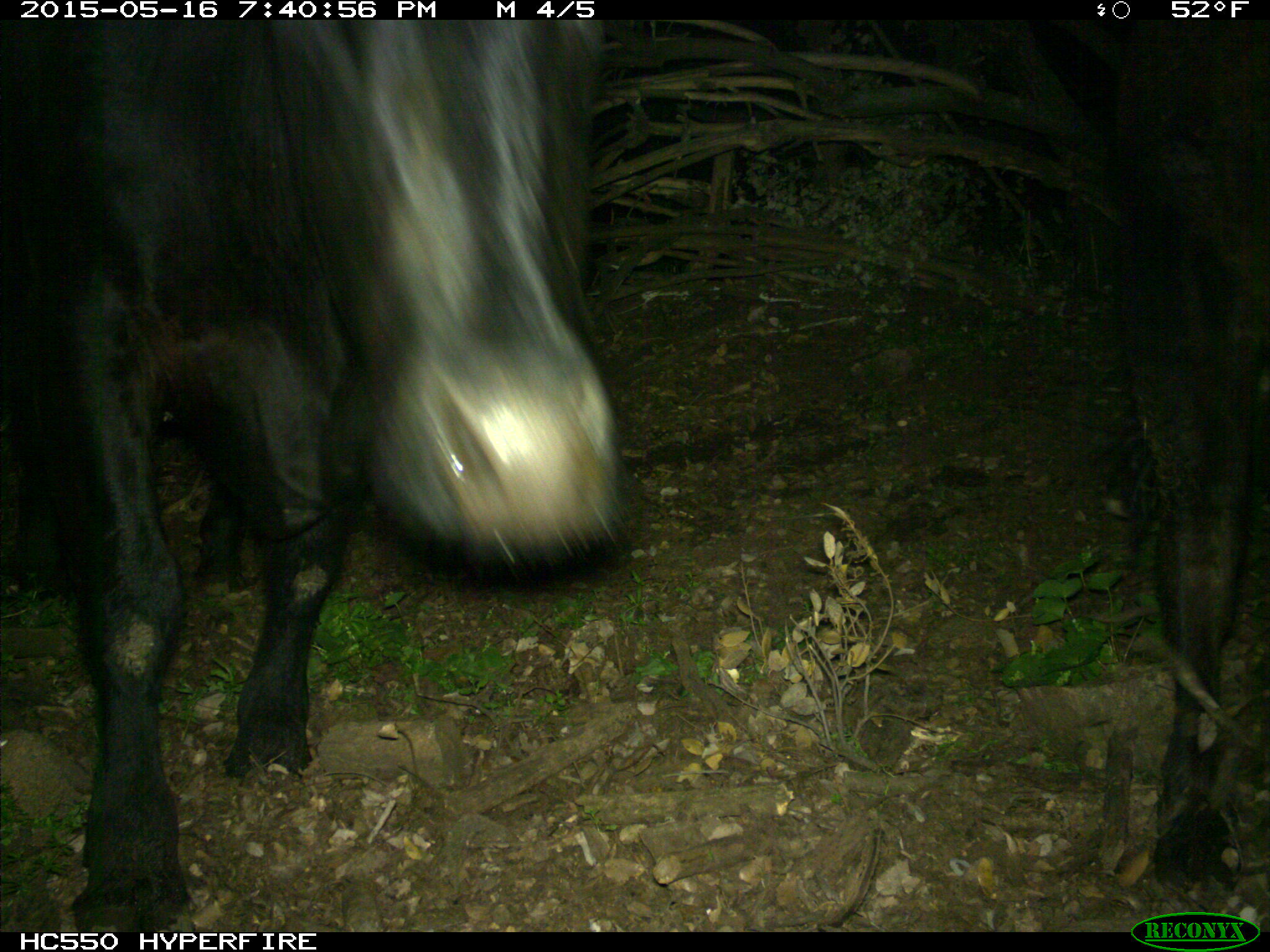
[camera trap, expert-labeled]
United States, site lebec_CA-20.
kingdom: Animalia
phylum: Chordata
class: Mammalia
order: Artiodactyla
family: Bovidae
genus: Bos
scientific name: Bos taurus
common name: domestic cow